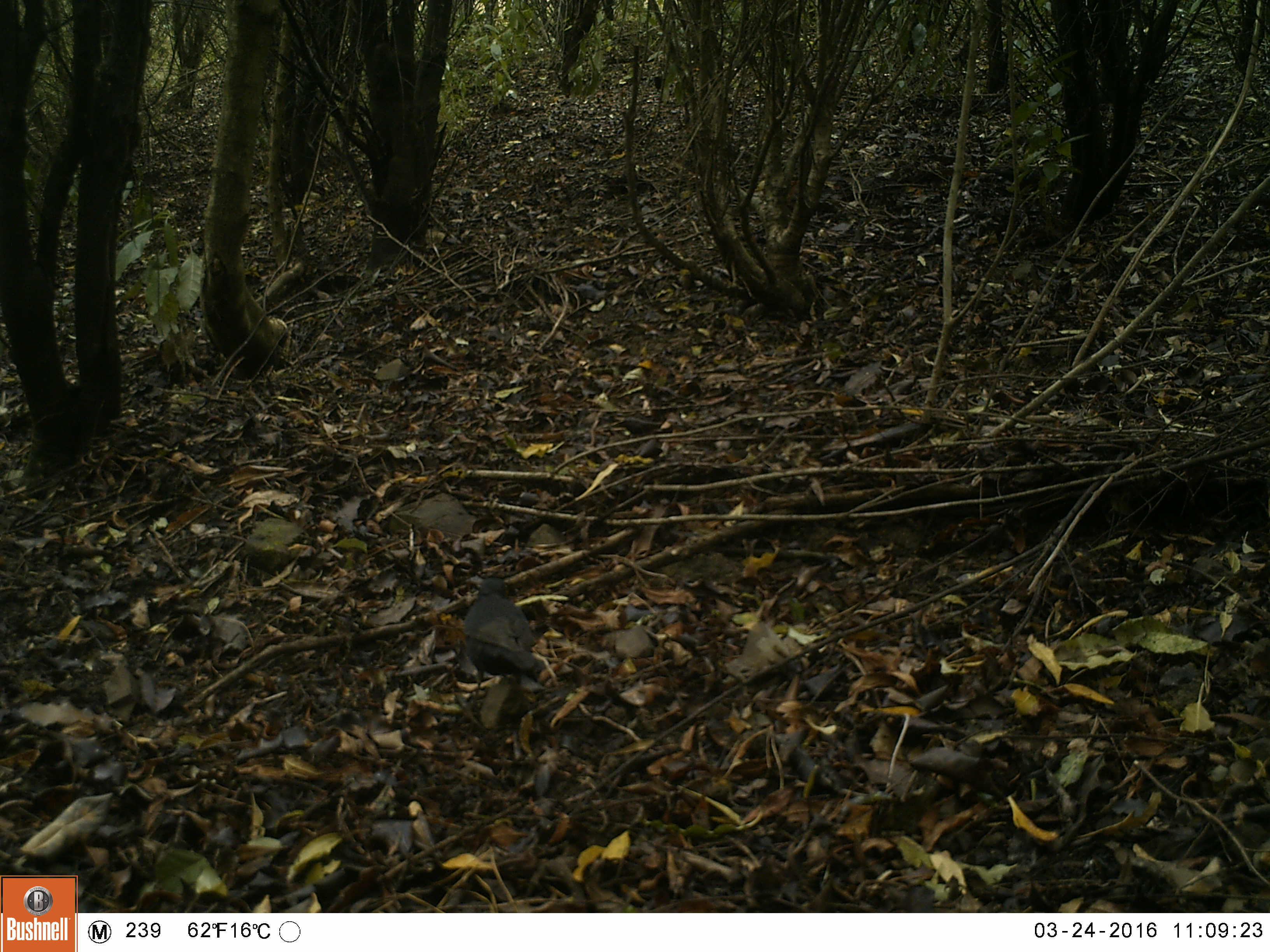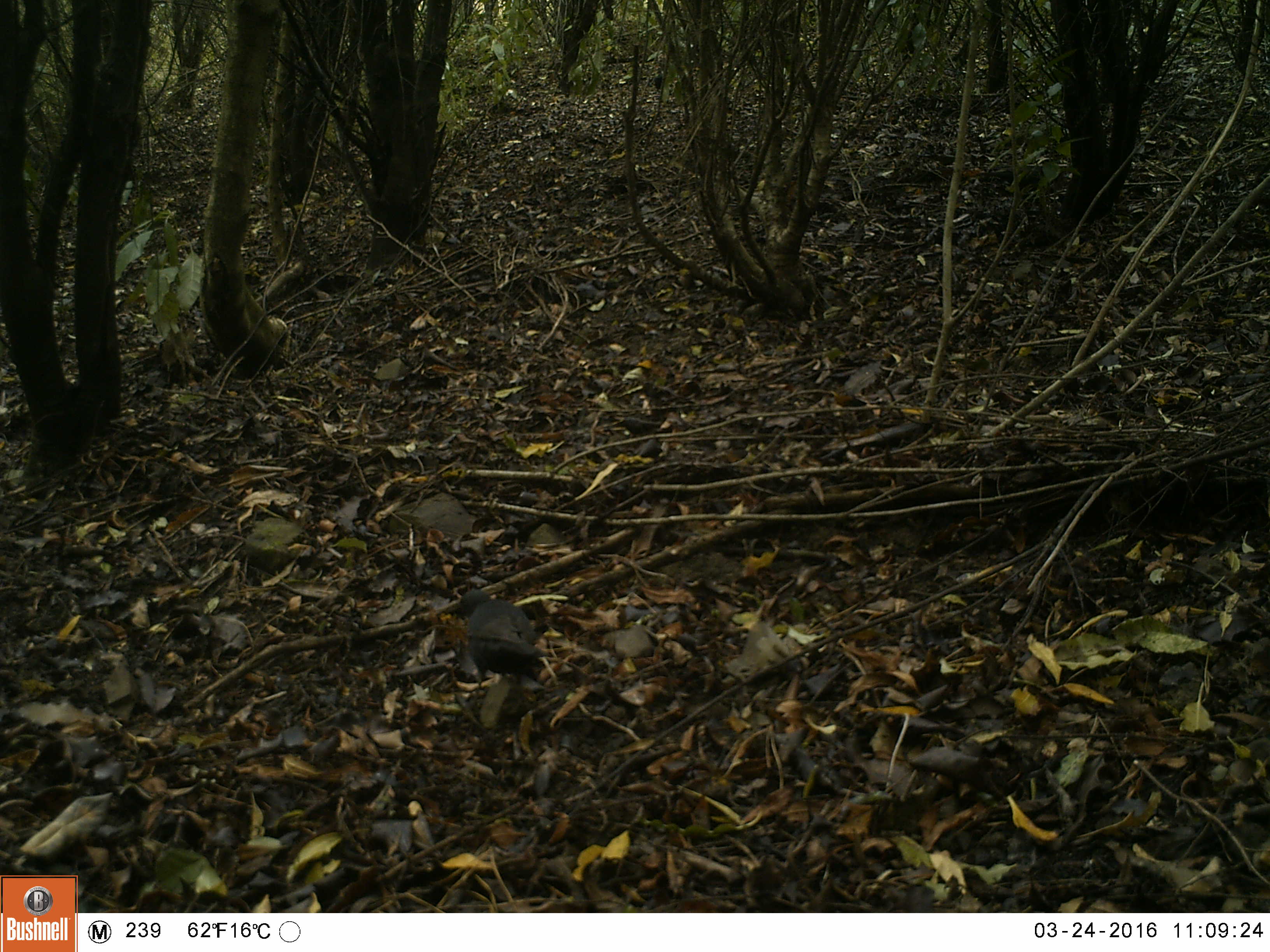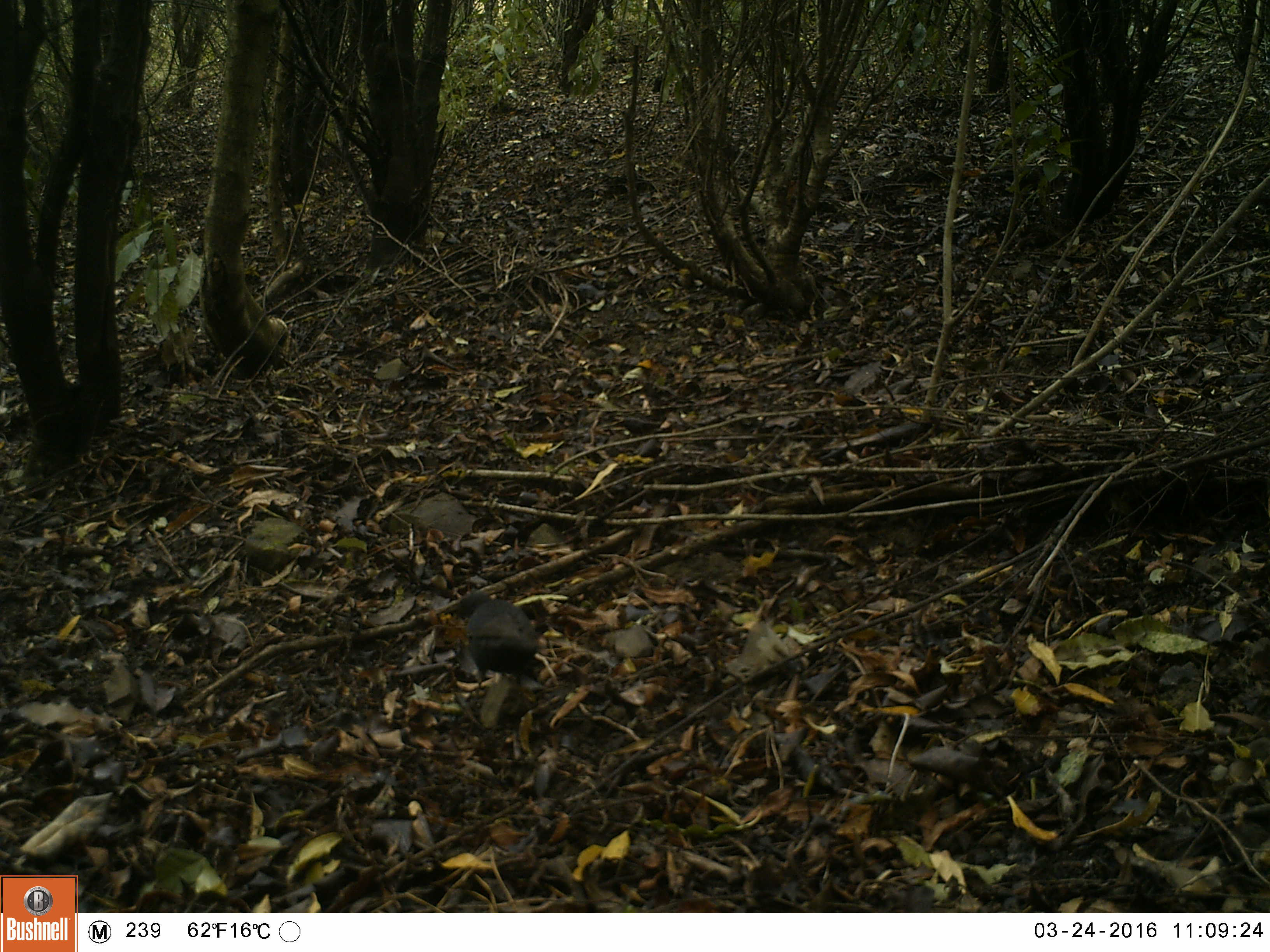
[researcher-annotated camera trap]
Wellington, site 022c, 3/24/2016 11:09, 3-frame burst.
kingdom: Animalia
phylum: Chordata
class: Aves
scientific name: Aves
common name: bird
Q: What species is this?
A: Bird (Aves).